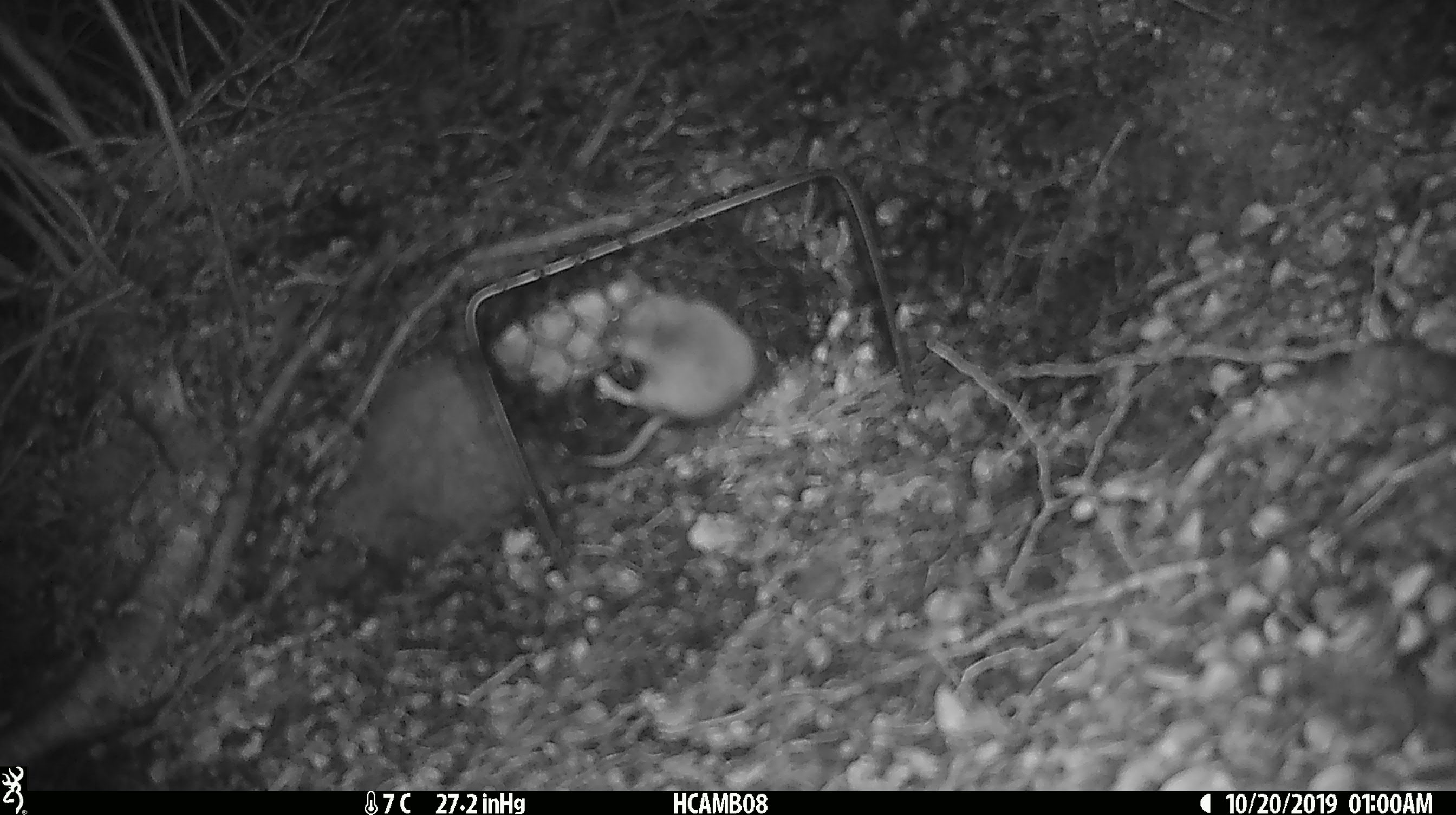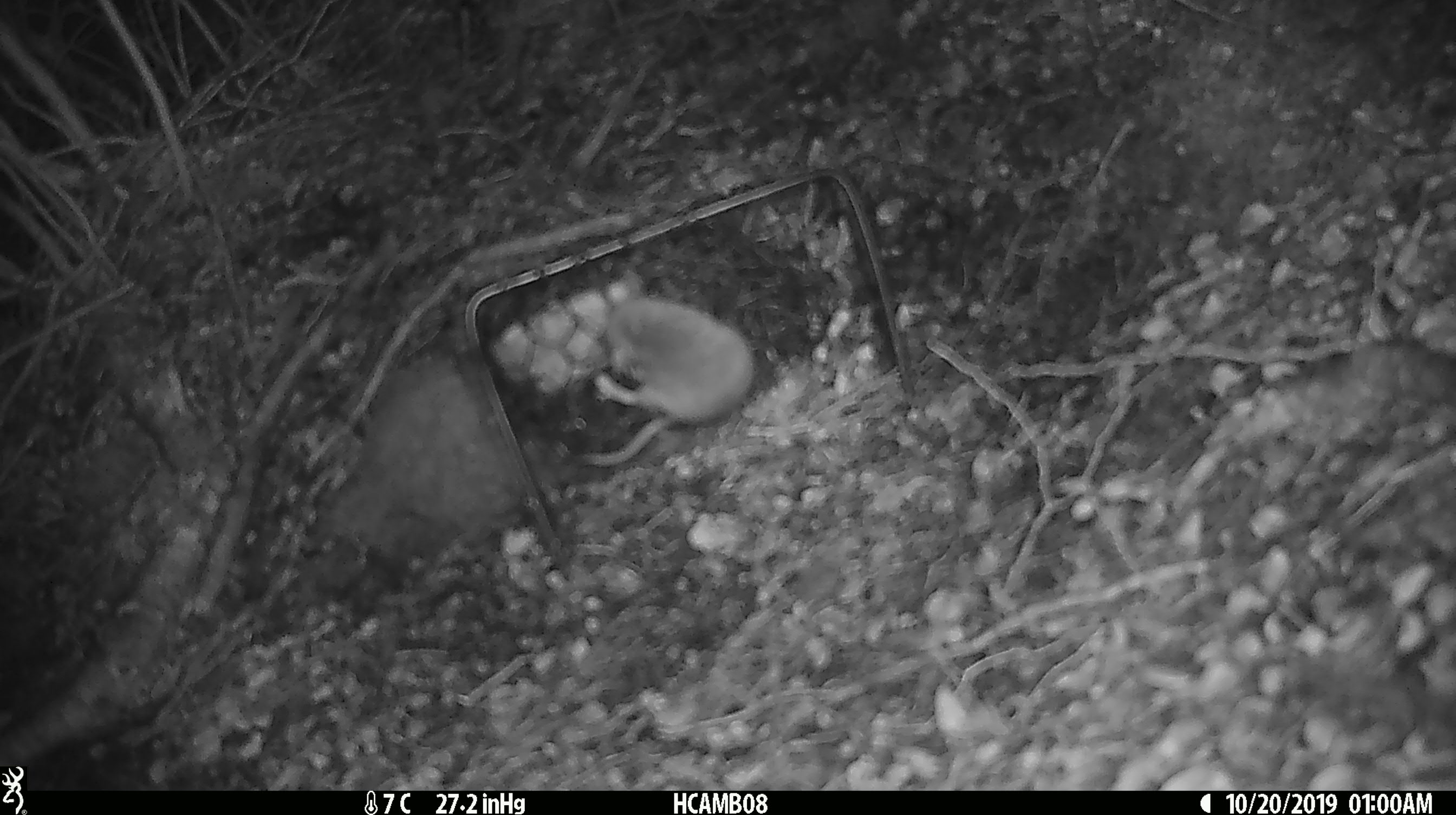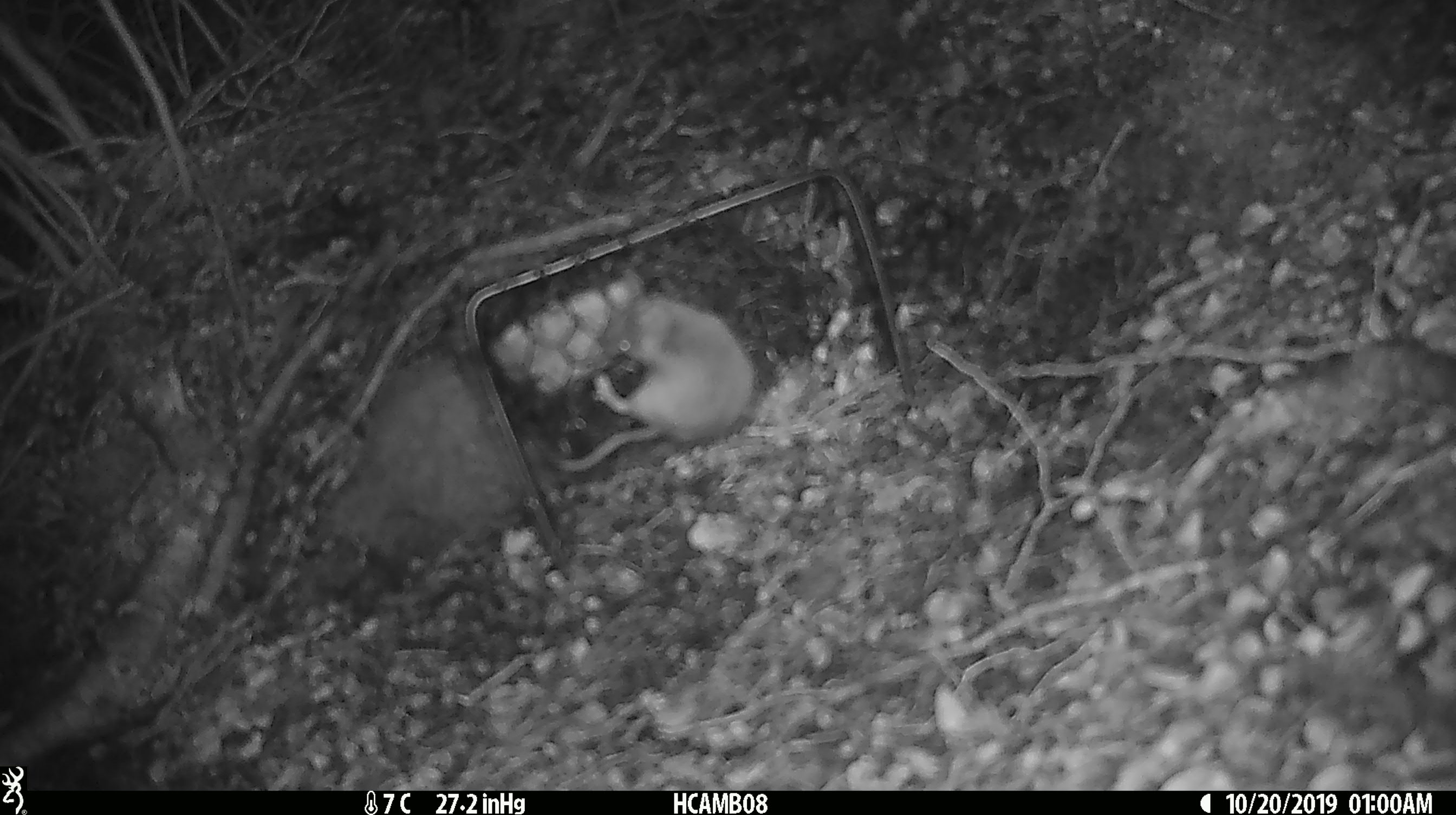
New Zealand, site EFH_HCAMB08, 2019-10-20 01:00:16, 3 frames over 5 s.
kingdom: Animalia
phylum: Chordata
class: Mammalia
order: Rodentia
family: Muridae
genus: Mus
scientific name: Mus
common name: mouse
Mouse (Mus).